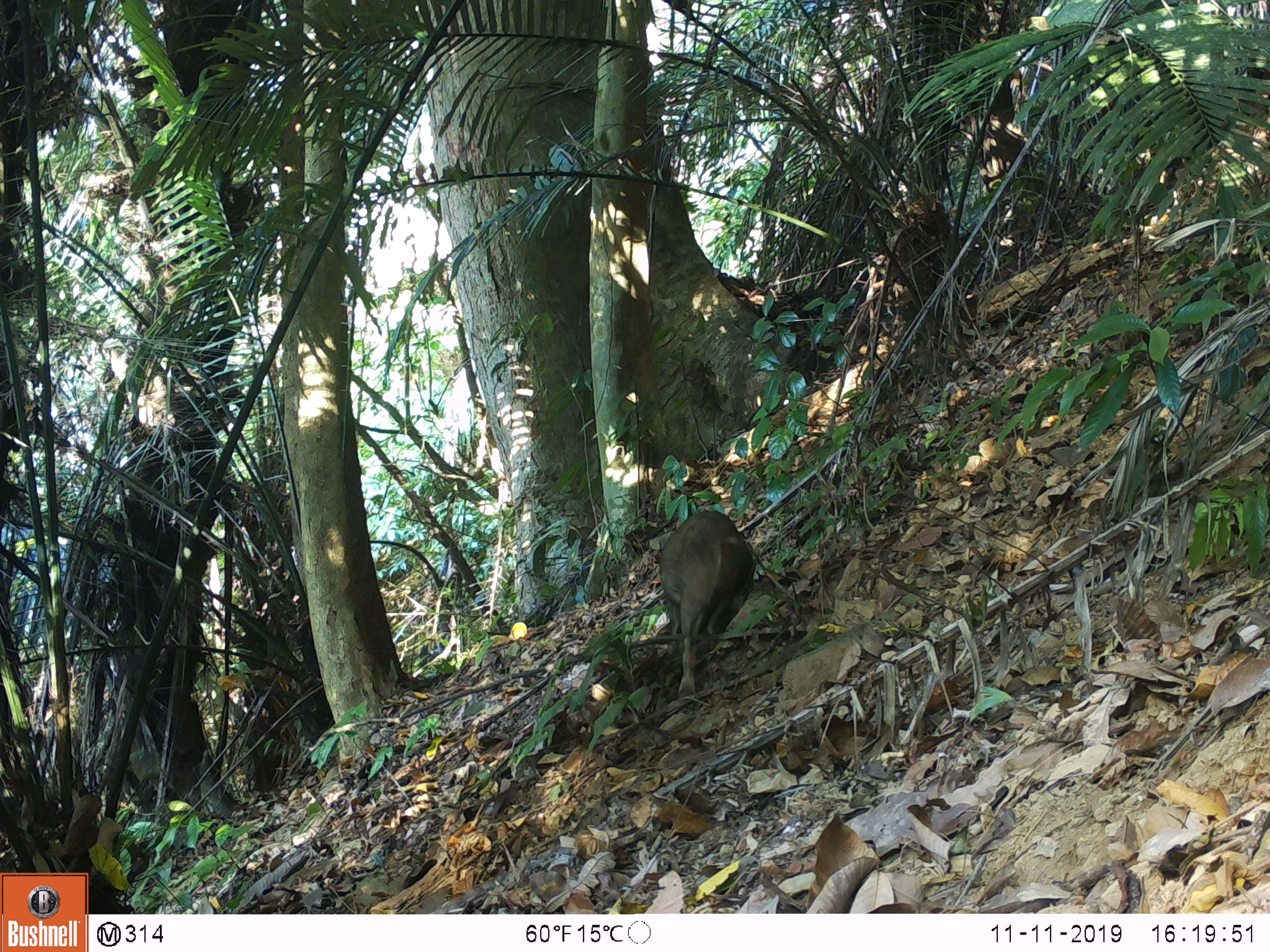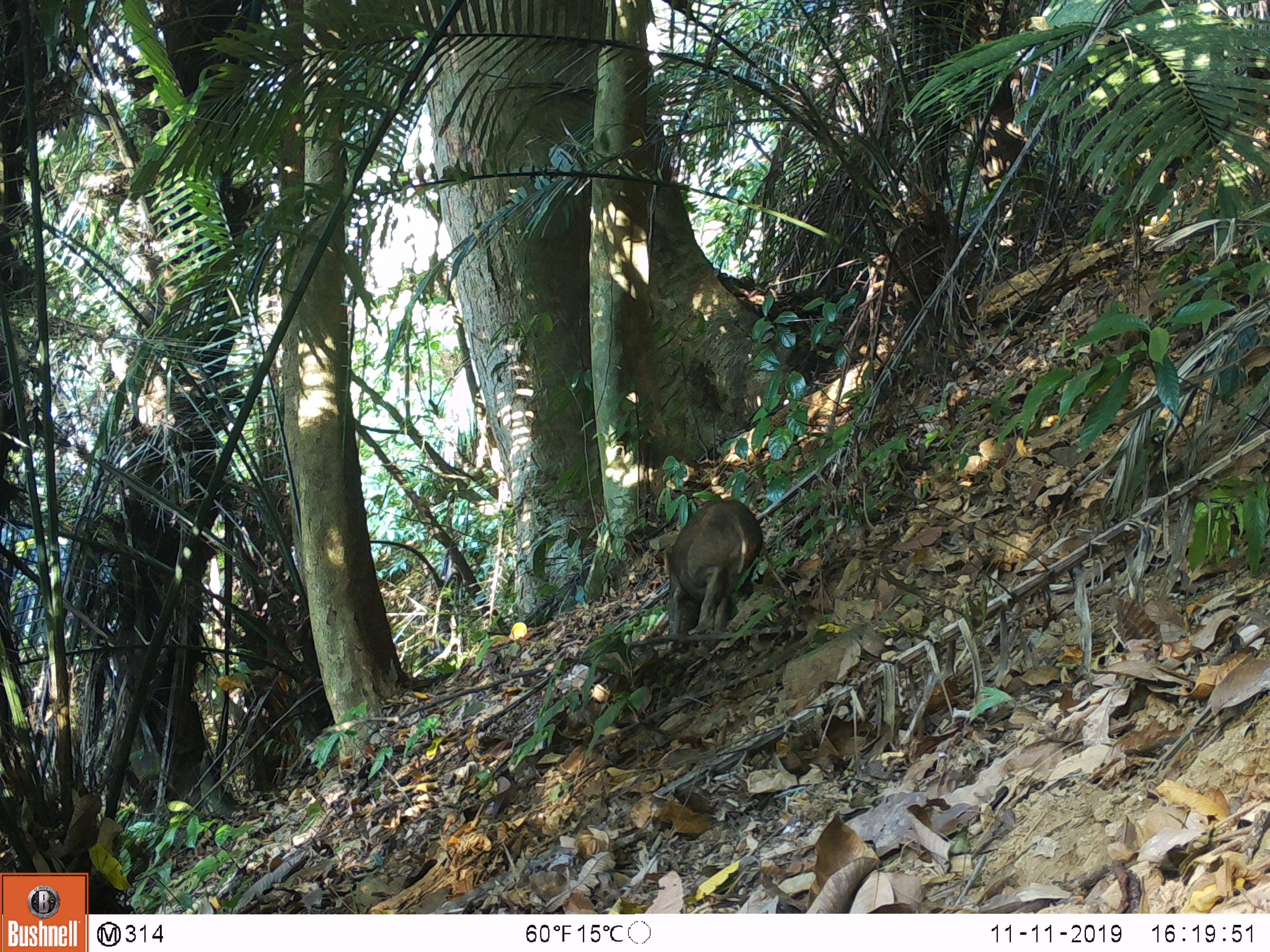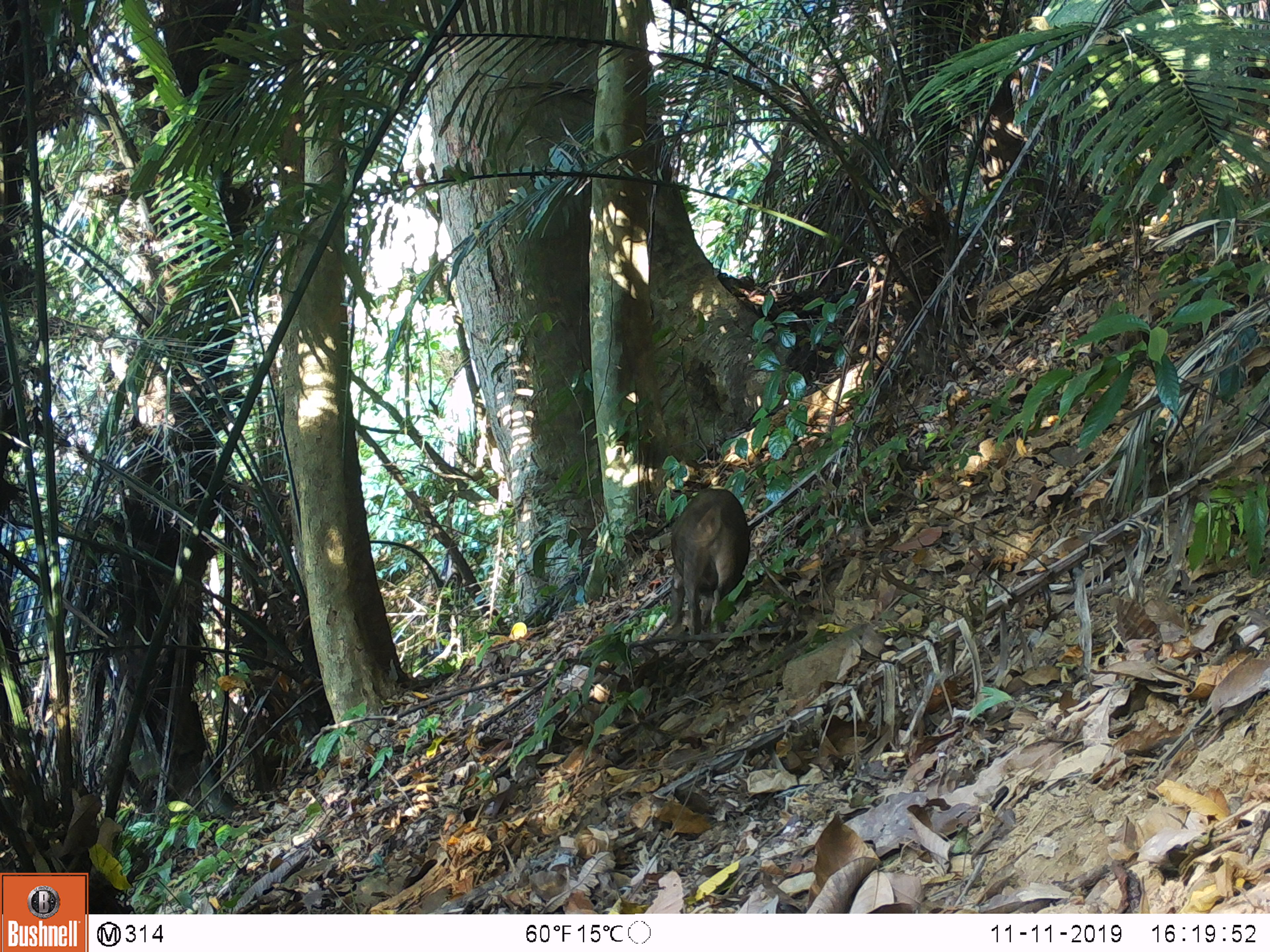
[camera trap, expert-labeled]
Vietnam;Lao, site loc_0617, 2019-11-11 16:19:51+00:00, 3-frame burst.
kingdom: Animalia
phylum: Chordata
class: Mammalia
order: Artiodactyla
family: Suidae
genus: Sus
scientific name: Sus scrofa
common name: eurasian wild pig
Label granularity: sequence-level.